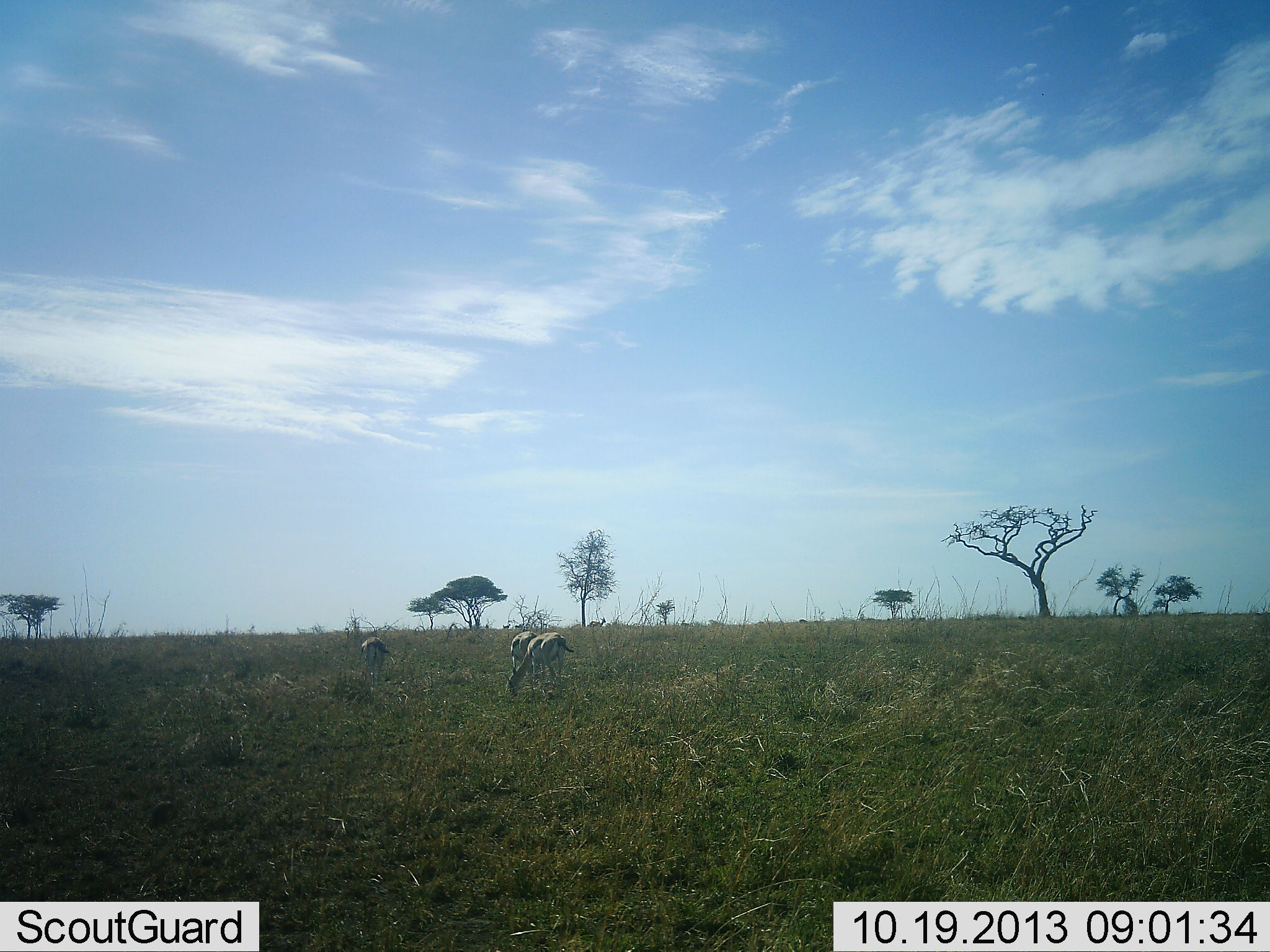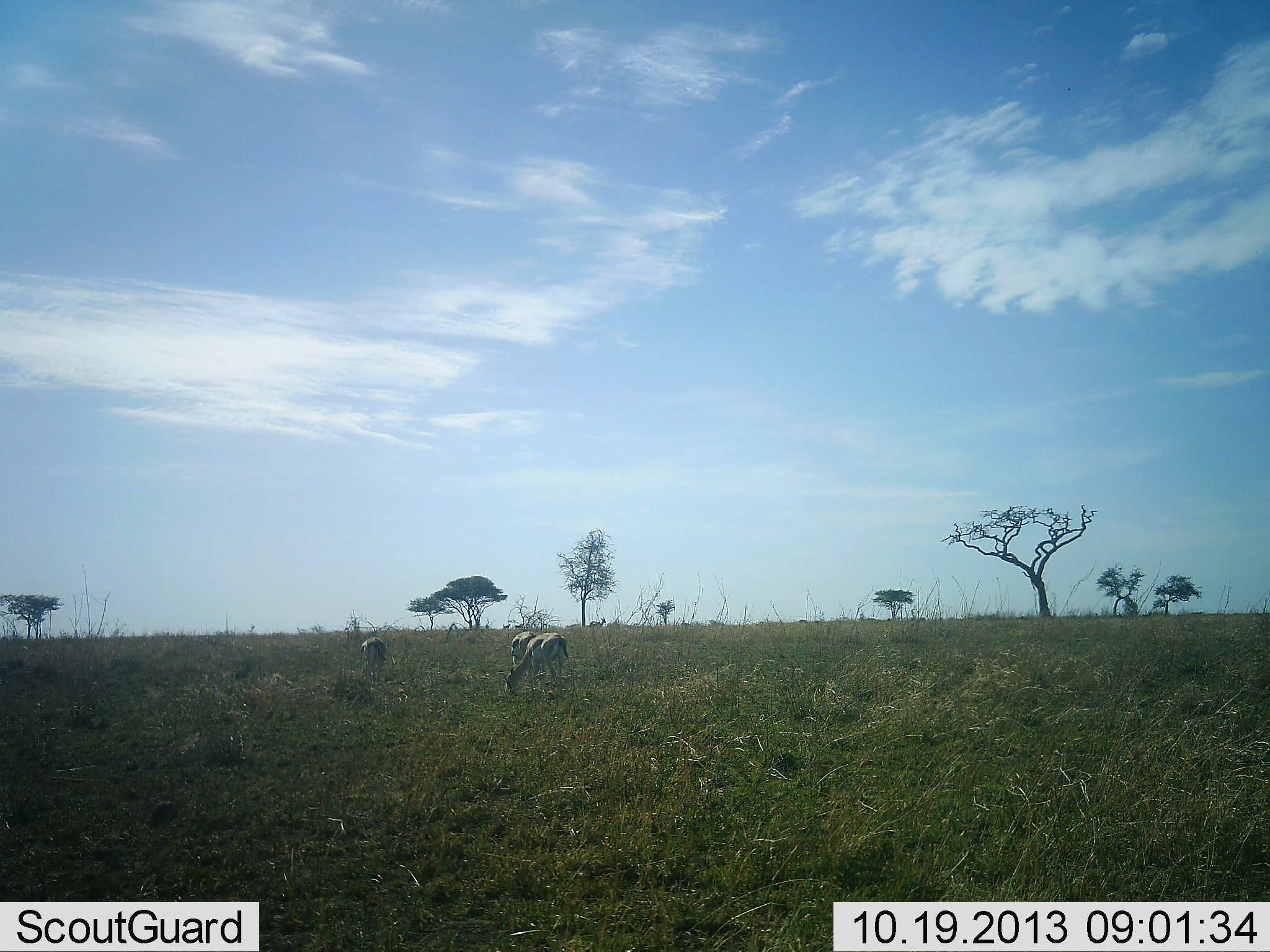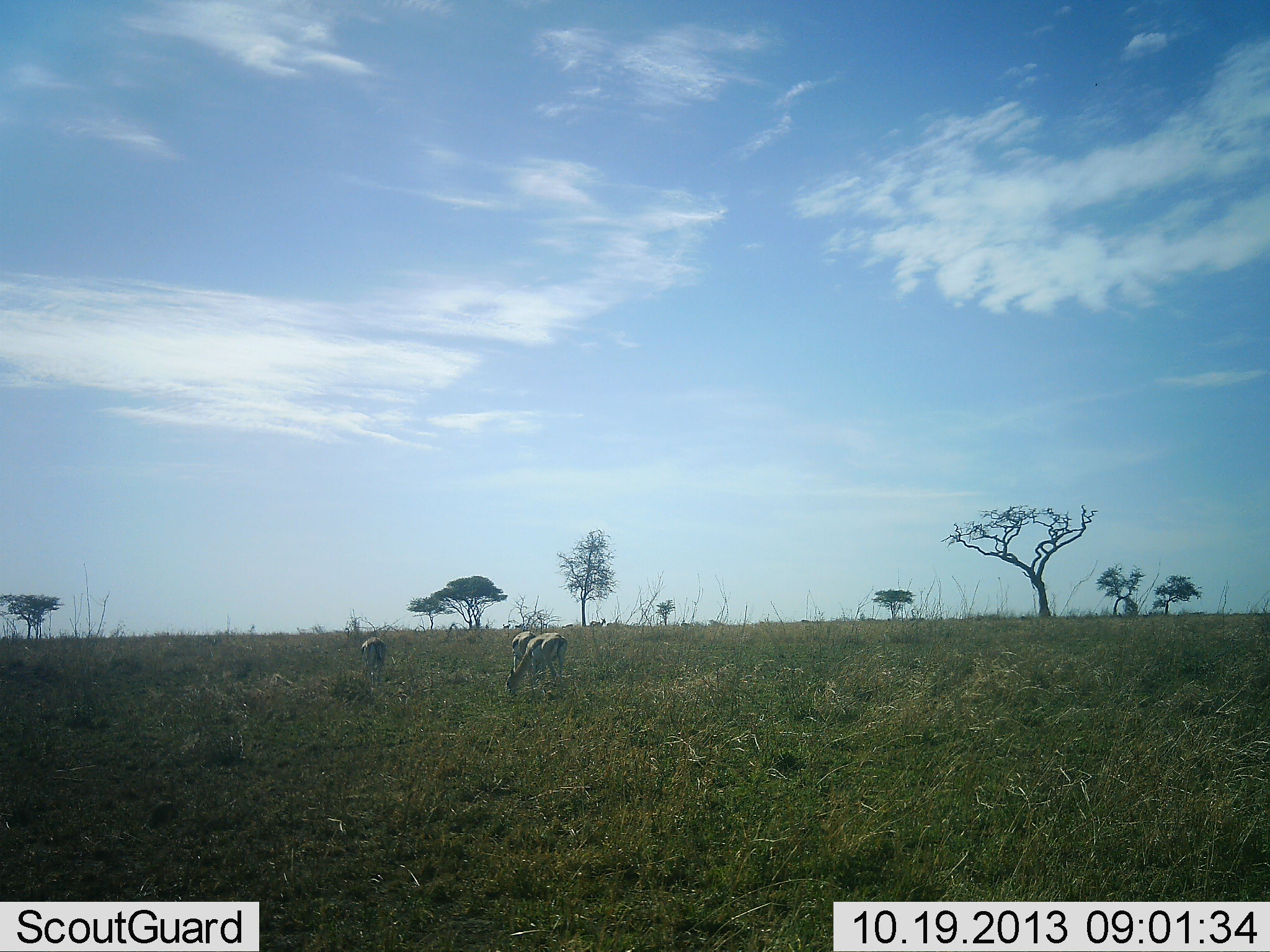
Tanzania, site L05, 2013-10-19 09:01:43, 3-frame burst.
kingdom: Animalia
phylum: Chordata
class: Mammalia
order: Artiodactyla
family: Bovidae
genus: Eudorcas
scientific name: Eudorcas thomsonii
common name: thomson's gazelle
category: gazellethomsons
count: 3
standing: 39%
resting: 0%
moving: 0%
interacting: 0%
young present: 0%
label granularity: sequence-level